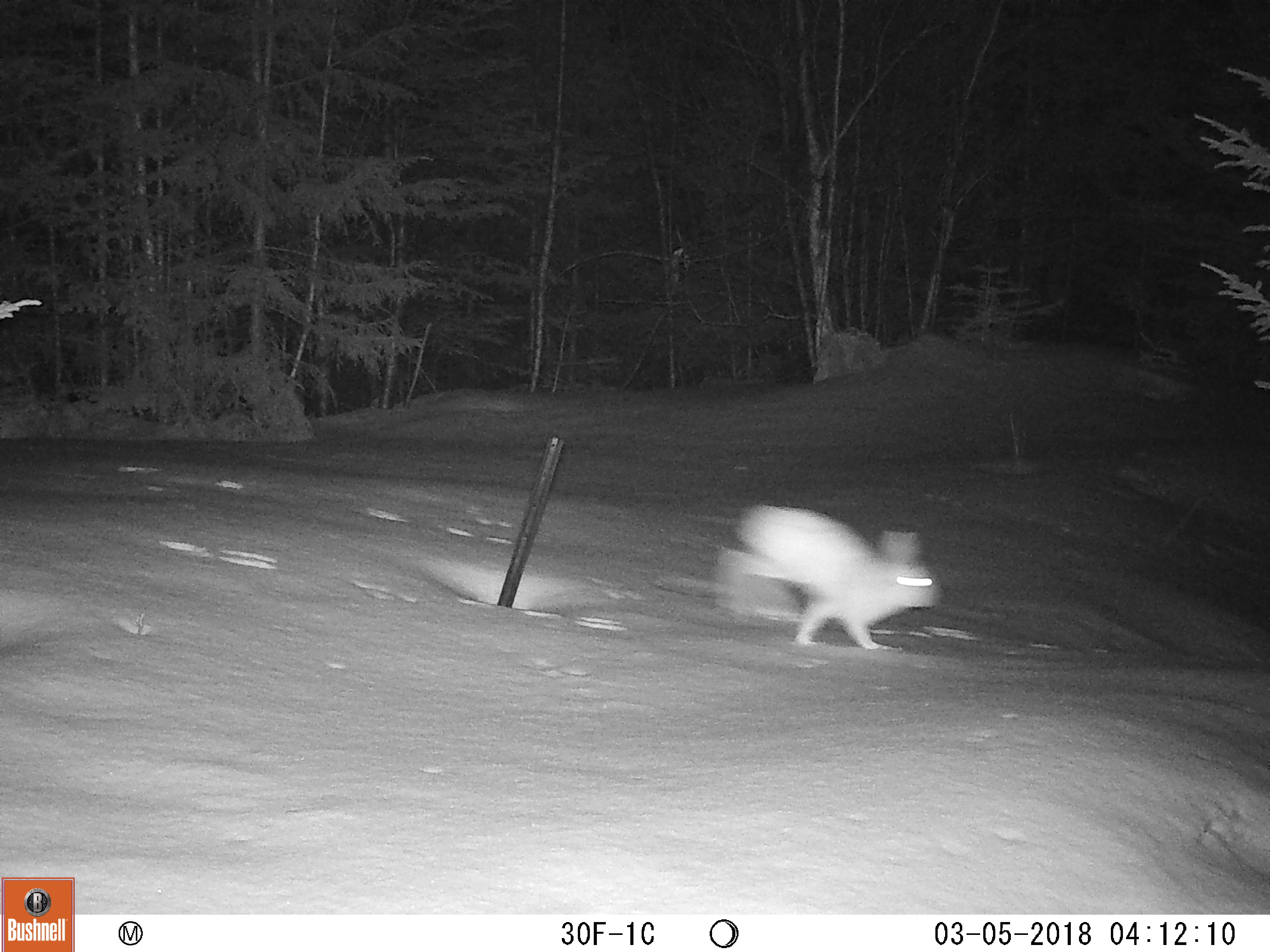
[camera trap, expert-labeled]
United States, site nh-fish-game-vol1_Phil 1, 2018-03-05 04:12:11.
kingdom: Animalia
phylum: Chordata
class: Mammalia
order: Lagomorpha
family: Leporidae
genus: Lepus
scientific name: Lepus americanus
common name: snowshoe hare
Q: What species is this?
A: Snowshoe hare (Lepus americanus).